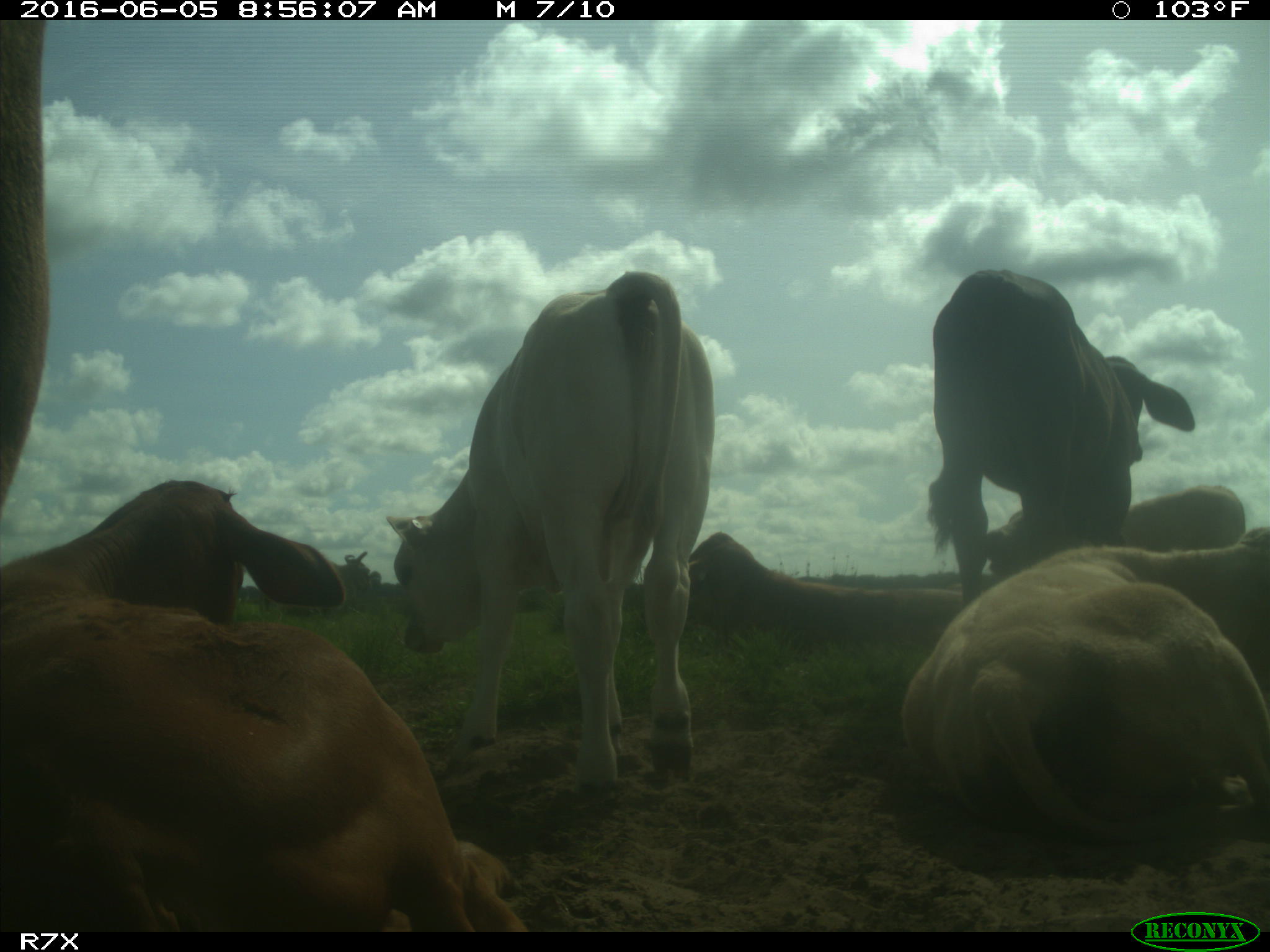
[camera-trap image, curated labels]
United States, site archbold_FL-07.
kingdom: Animalia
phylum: Chordata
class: Mammalia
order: Artiodactyla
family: Bovidae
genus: Bos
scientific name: Bos taurus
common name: domestic cow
Bos taurus (domestic cow).